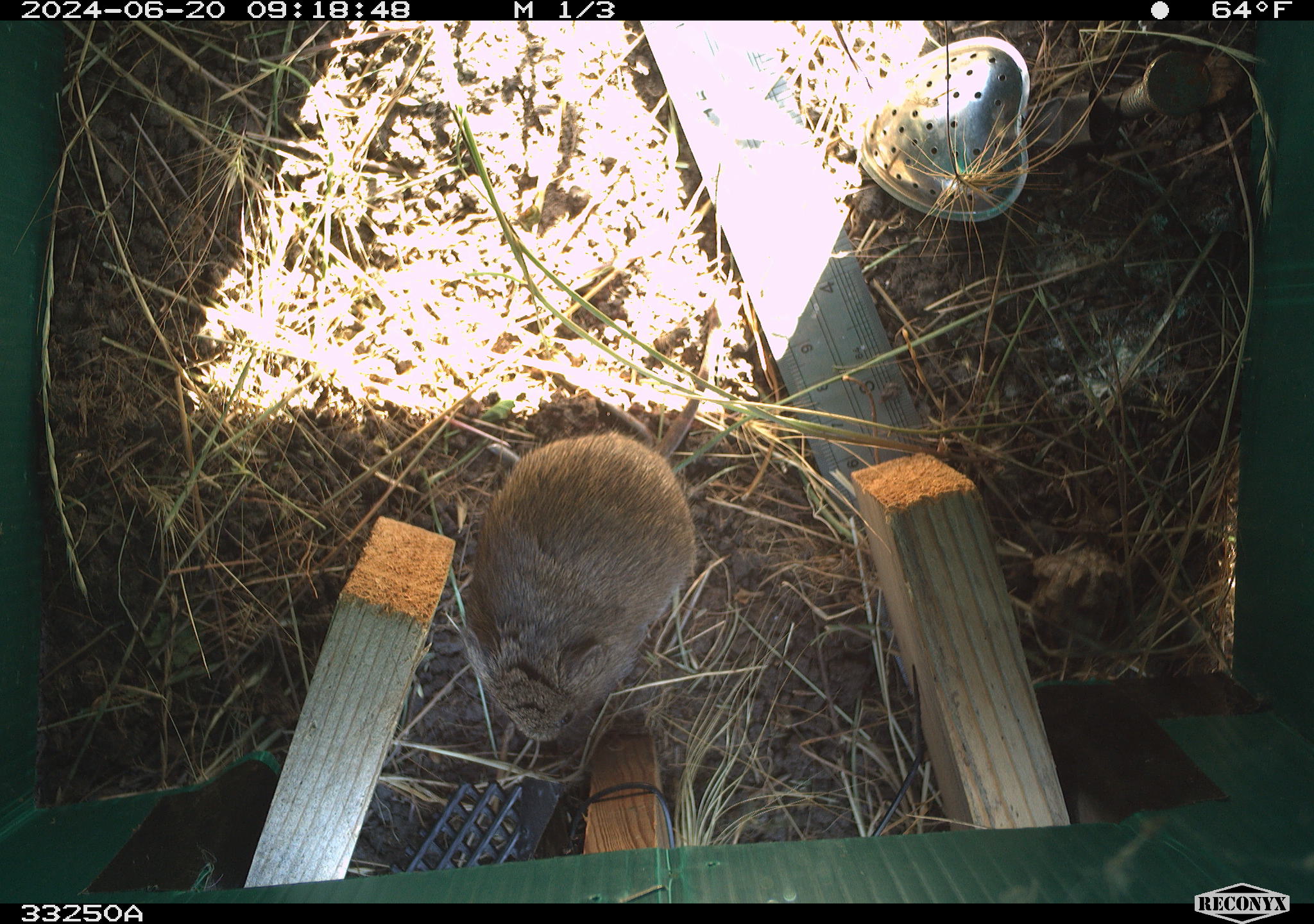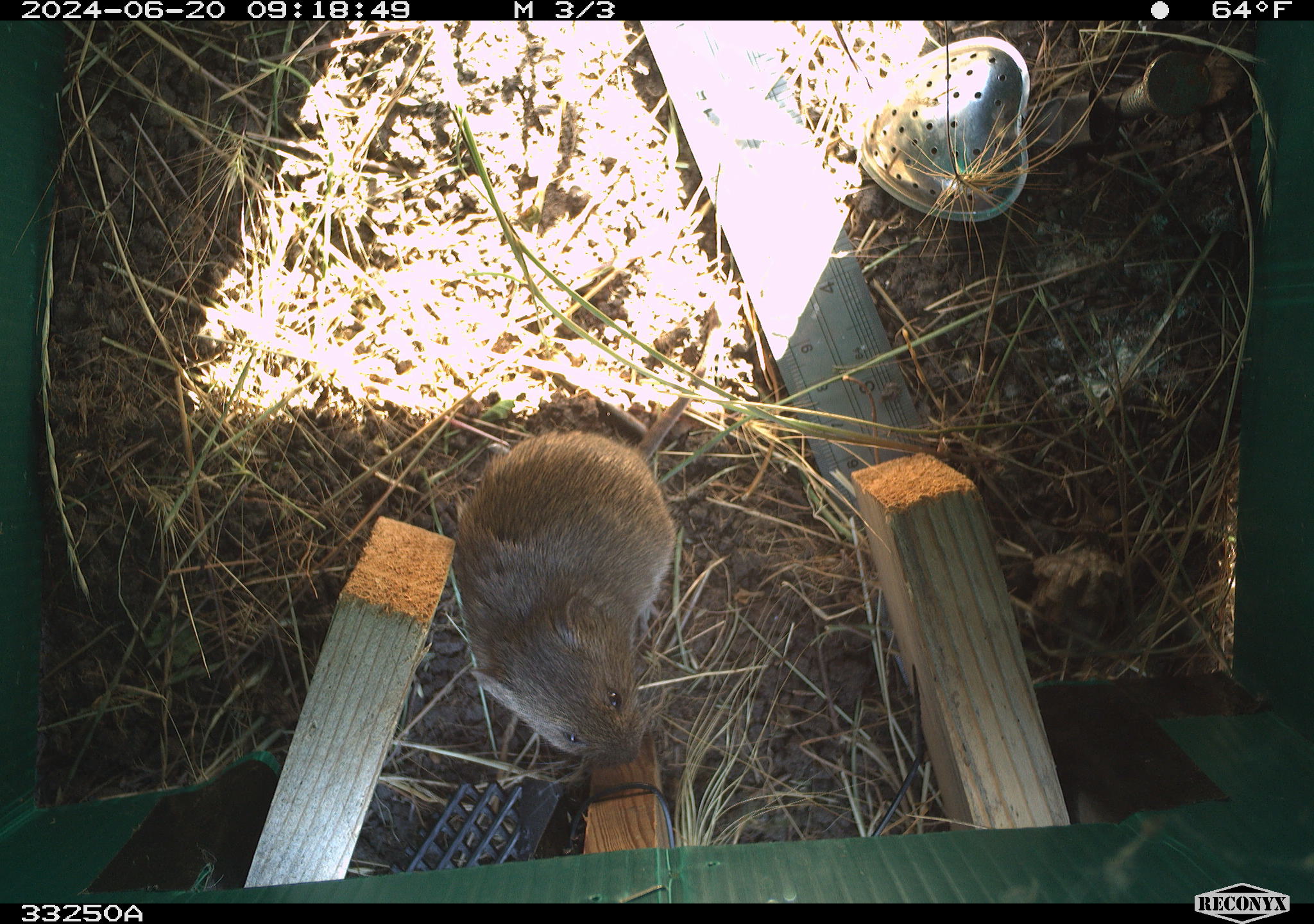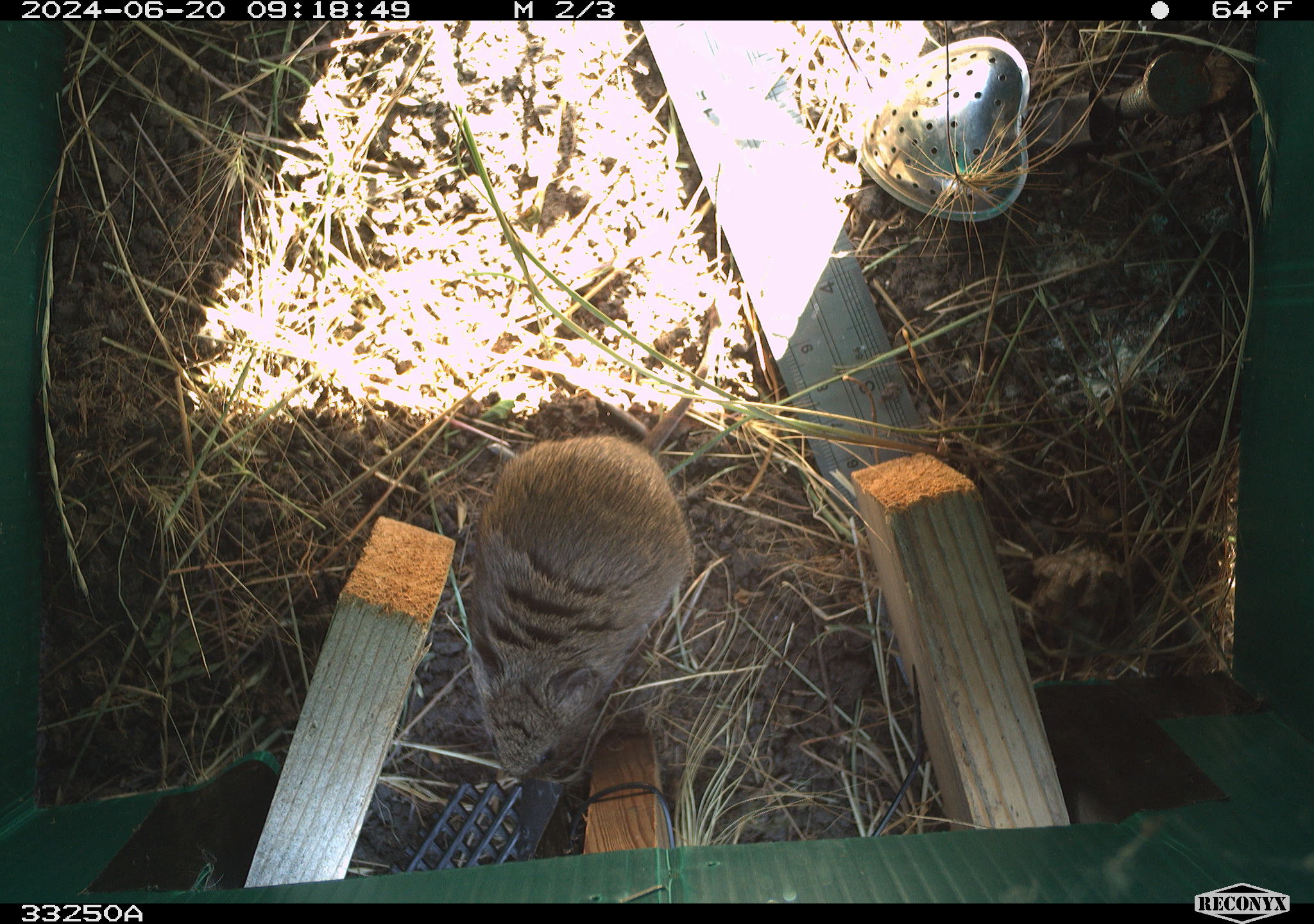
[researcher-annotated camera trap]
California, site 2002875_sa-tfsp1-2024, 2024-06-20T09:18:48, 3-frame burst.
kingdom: Animalia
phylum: Chordata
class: Mammalia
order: Rodentia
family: Cricetidae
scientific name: Arvicolinae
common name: voles, lemmings, and muskrats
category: arvicolinae subfamily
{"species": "arvicolinae subfamily (voles, lemmings, and muskrats) (Arvicolinae)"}